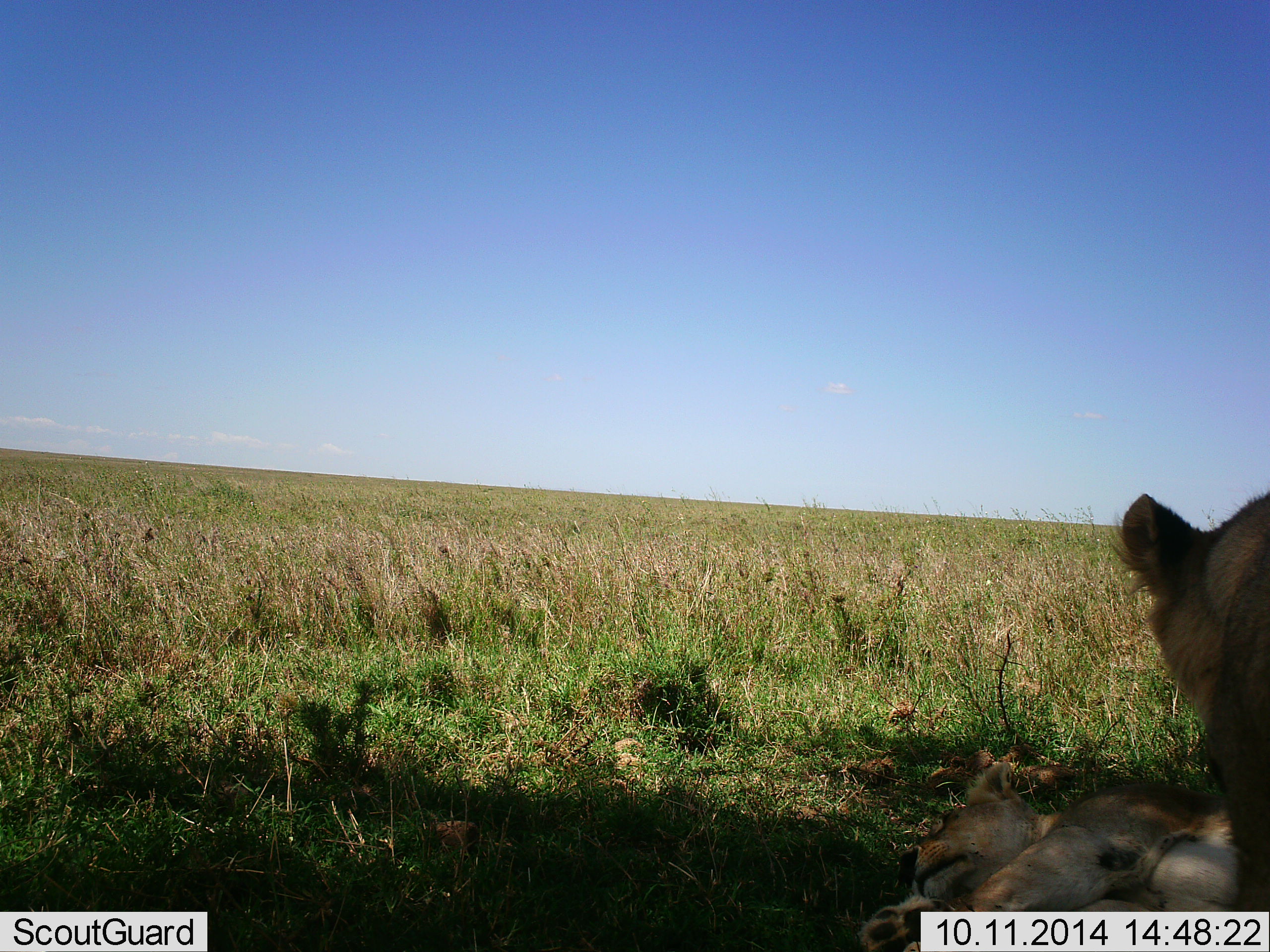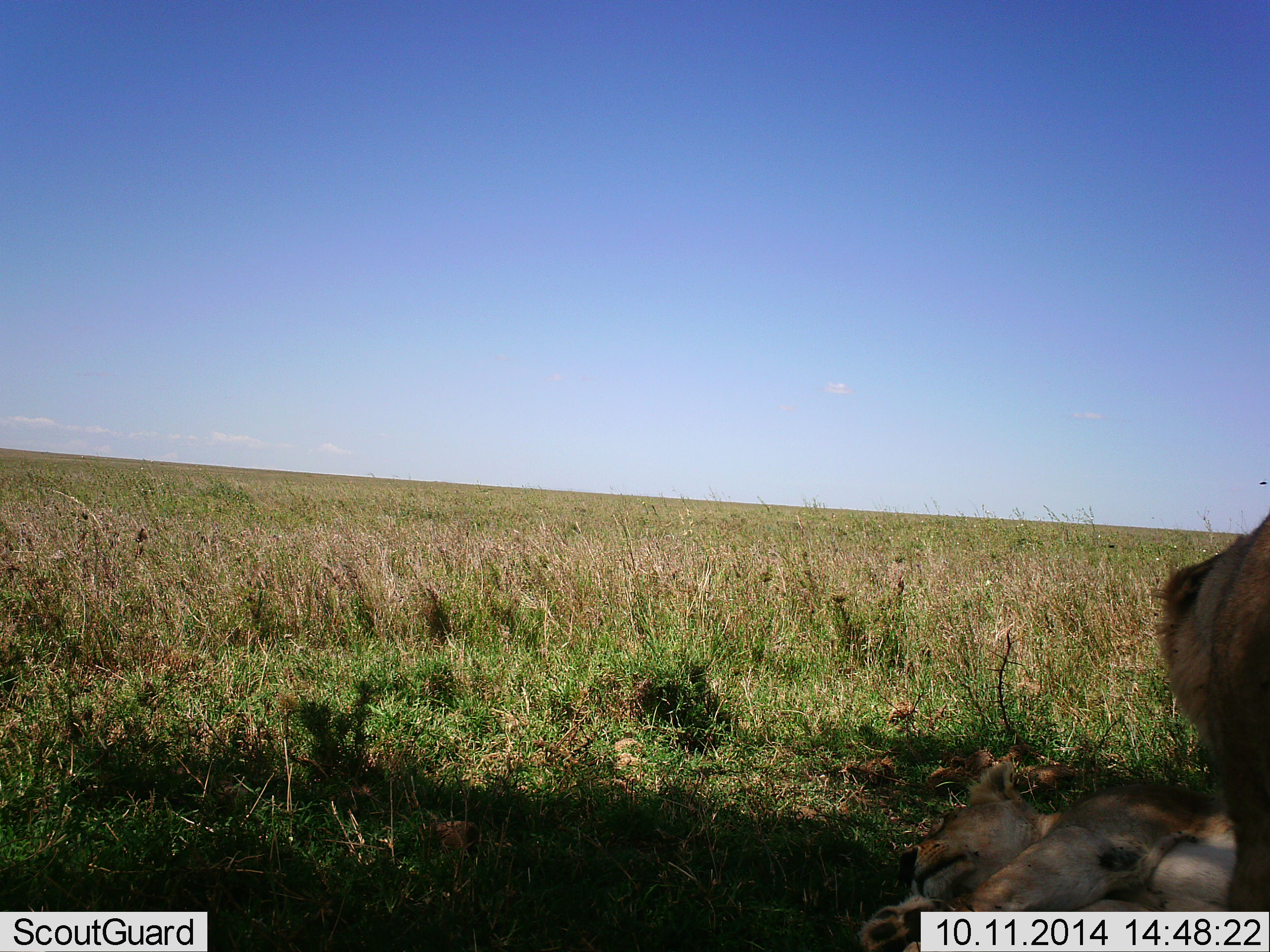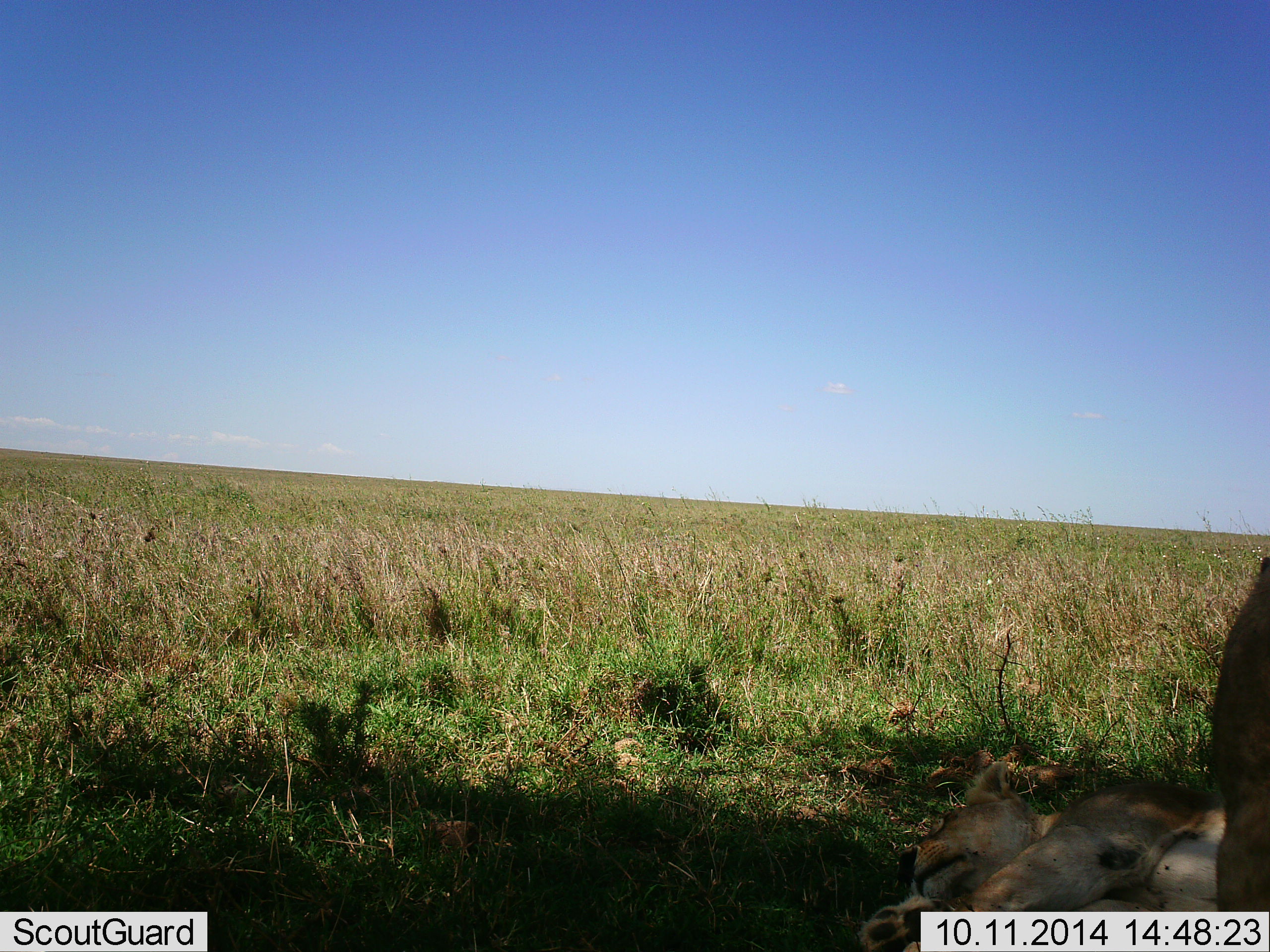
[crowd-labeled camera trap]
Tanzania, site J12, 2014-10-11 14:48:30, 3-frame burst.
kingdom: Animalia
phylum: Chordata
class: Mammalia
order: Carnivora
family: Felidae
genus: Panthera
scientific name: Panthera leo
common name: lion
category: lionfemale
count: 2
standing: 30%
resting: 100%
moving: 10%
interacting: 10%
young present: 10%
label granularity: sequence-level